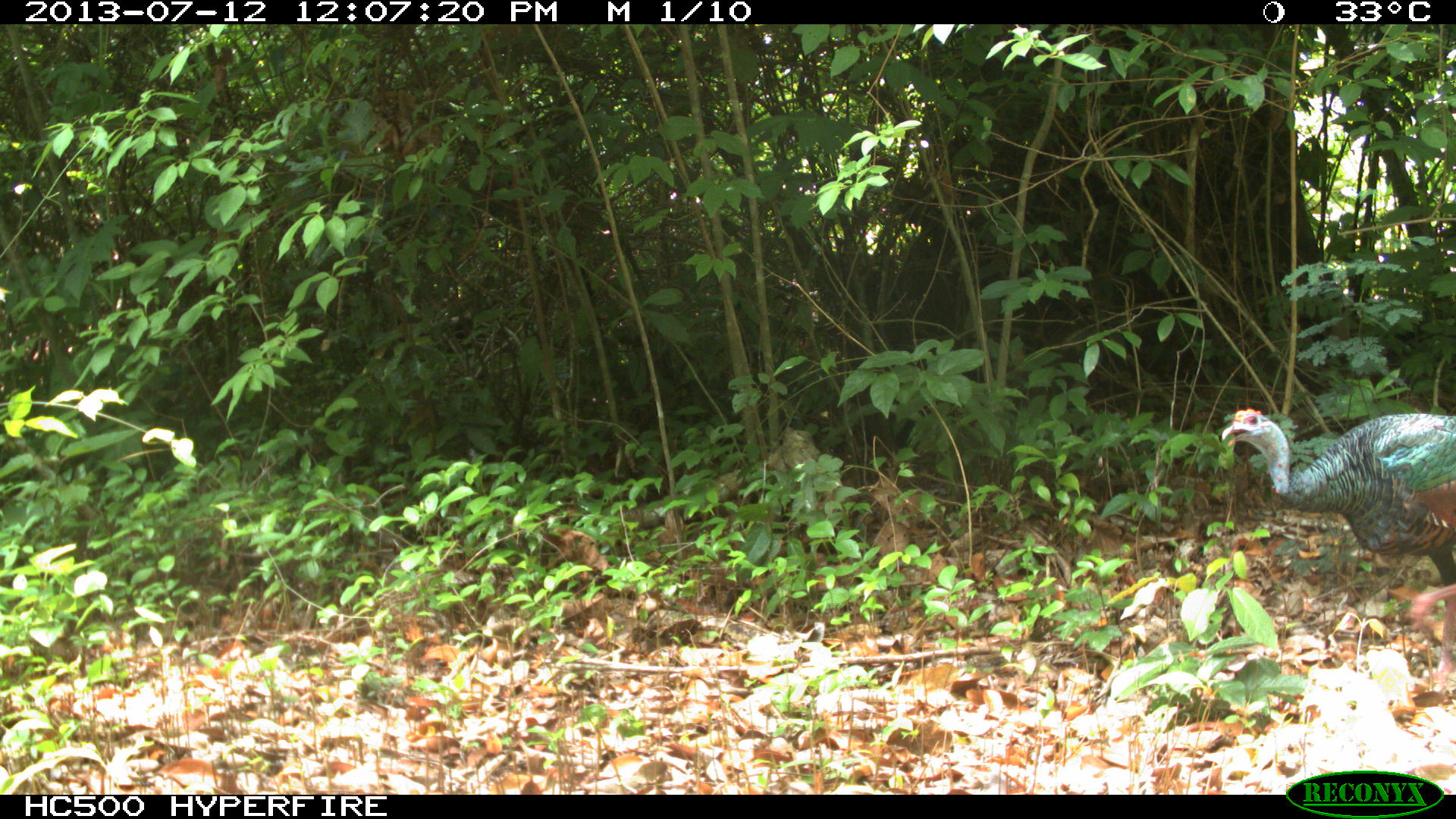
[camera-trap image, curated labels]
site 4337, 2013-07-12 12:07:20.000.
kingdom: Animalia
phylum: Chordata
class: Aves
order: Galliformes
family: Phasianidae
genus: Meleagris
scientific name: Meleagris ocellata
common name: ocellated turkey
Meleagris ocellata (ocellated turkey), count 1, sex female.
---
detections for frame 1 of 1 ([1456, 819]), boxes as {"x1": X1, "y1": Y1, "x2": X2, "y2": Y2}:
meleagris ocellata: {"x1": 1220, "y1": 407, "x2": 1456, "y2": 684}